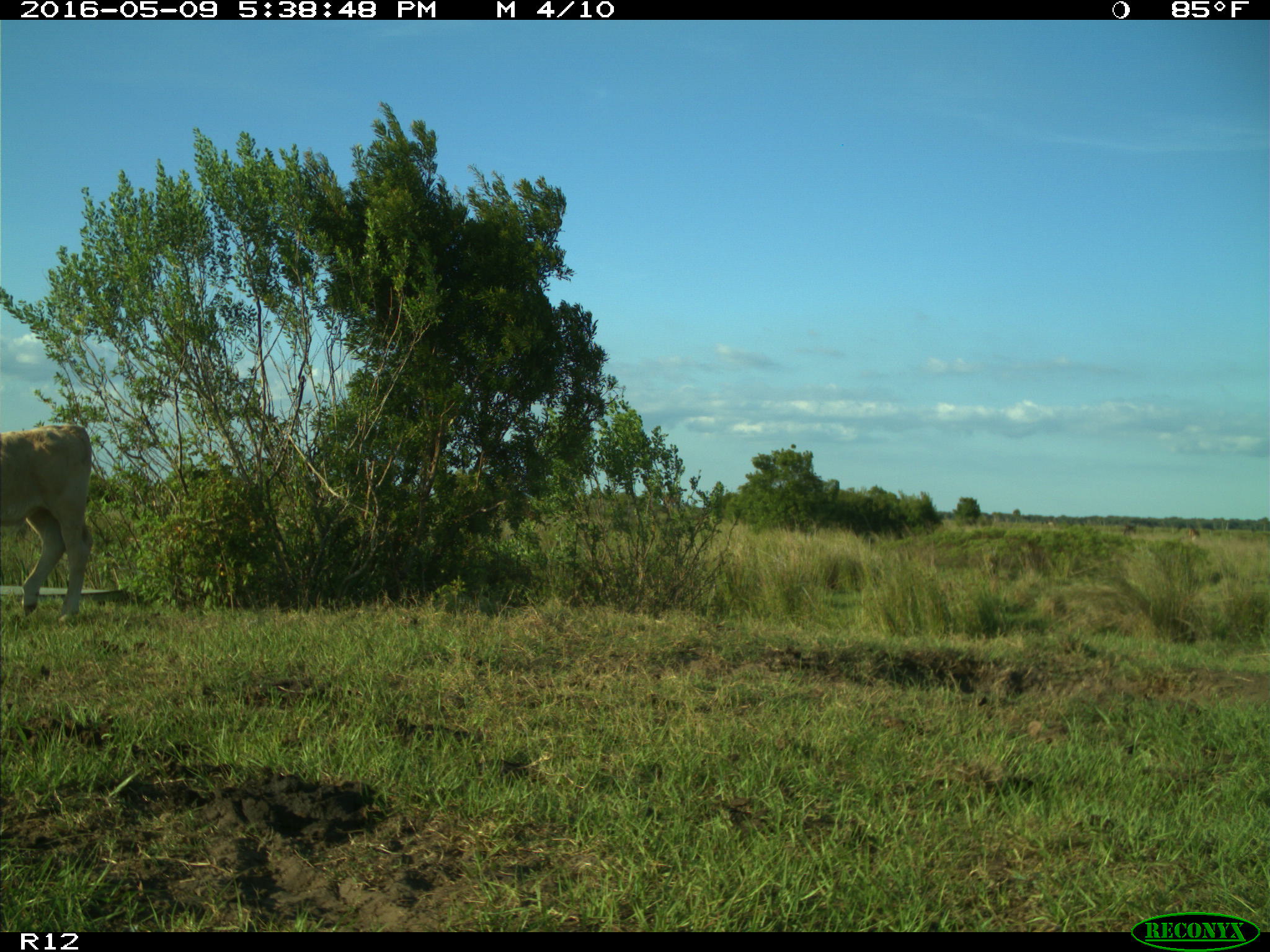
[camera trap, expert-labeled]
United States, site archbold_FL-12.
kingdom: Animalia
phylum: Chordata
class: Mammalia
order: Artiodactyla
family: Bovidae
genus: Bos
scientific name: Bos taurus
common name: domestic cow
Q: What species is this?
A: Bos taurus (domestic cow).